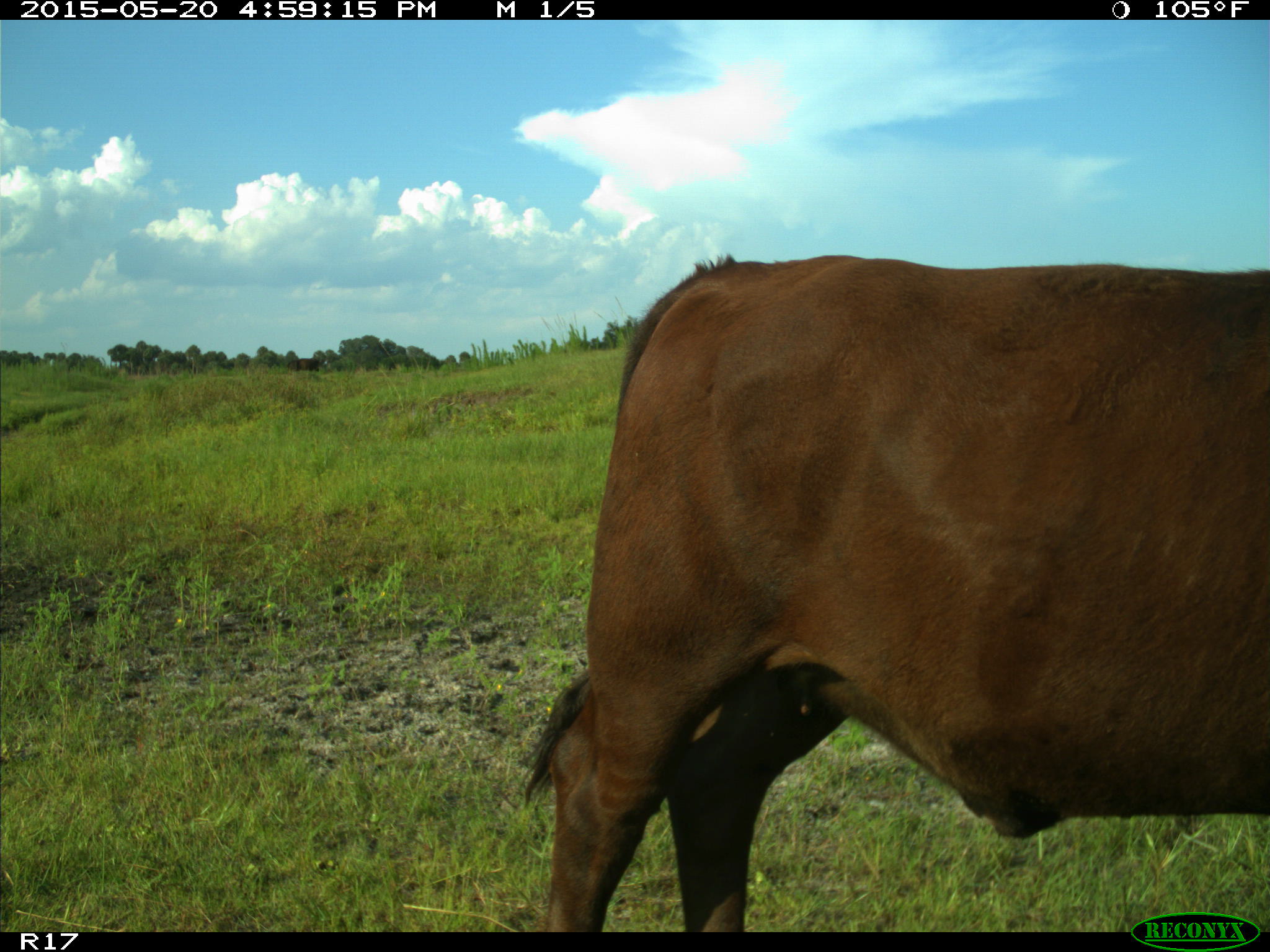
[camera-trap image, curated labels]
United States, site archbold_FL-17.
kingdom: Animalia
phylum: Chordata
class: Mammalia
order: Artiodactyla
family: Bovidae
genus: Bos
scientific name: Bos taurus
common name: domestic cow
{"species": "Bos taurus (domestic cow)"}